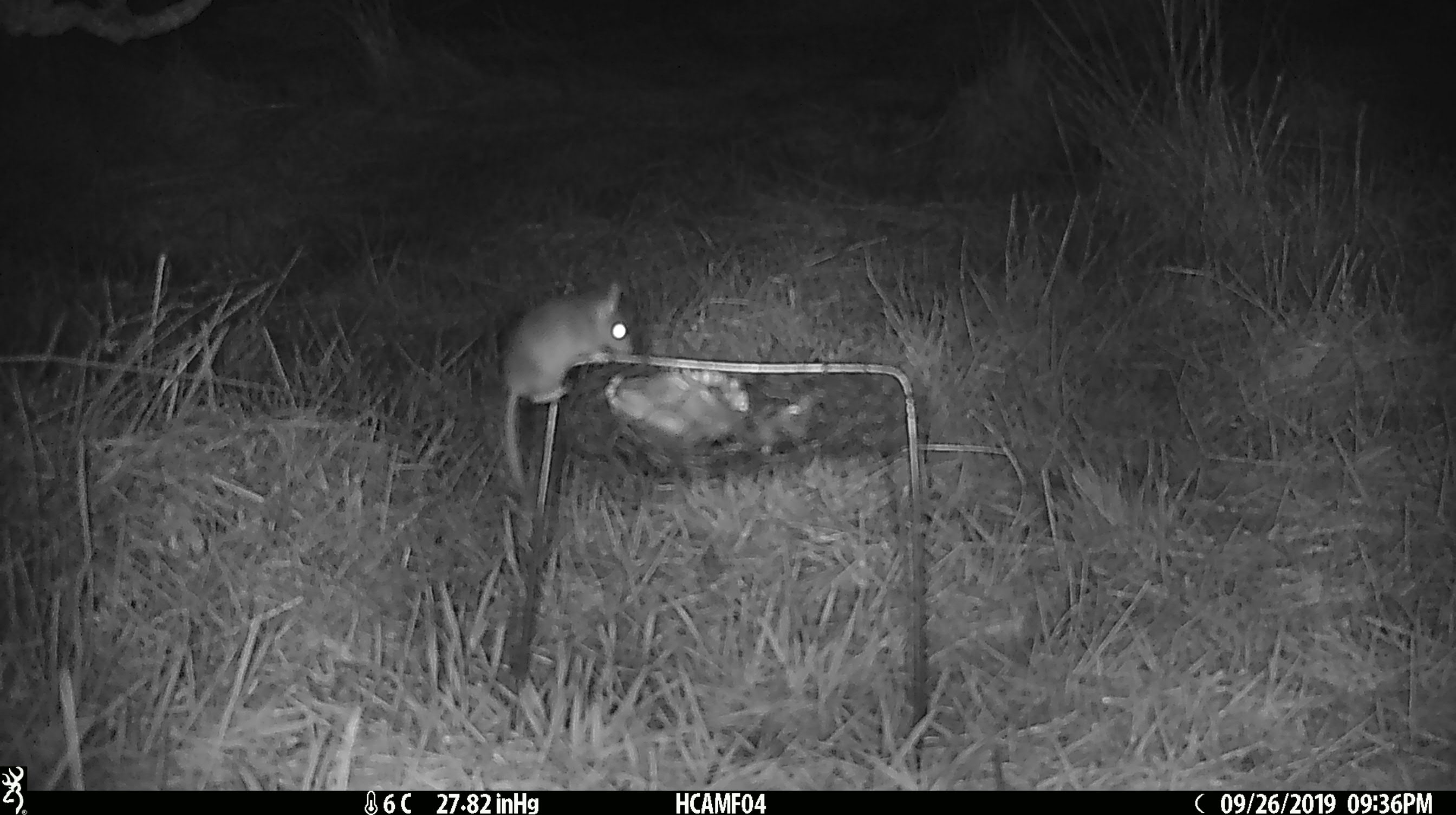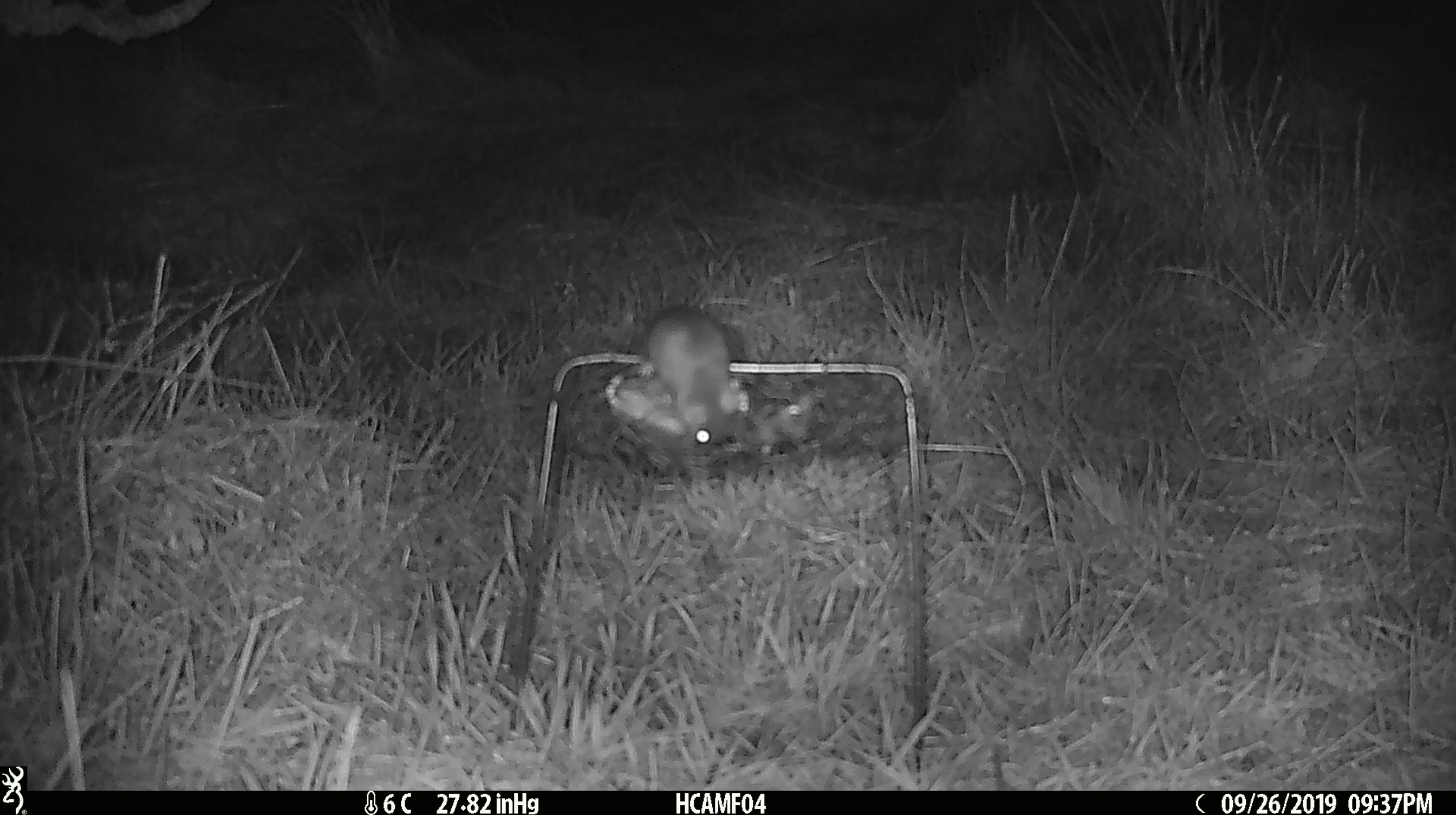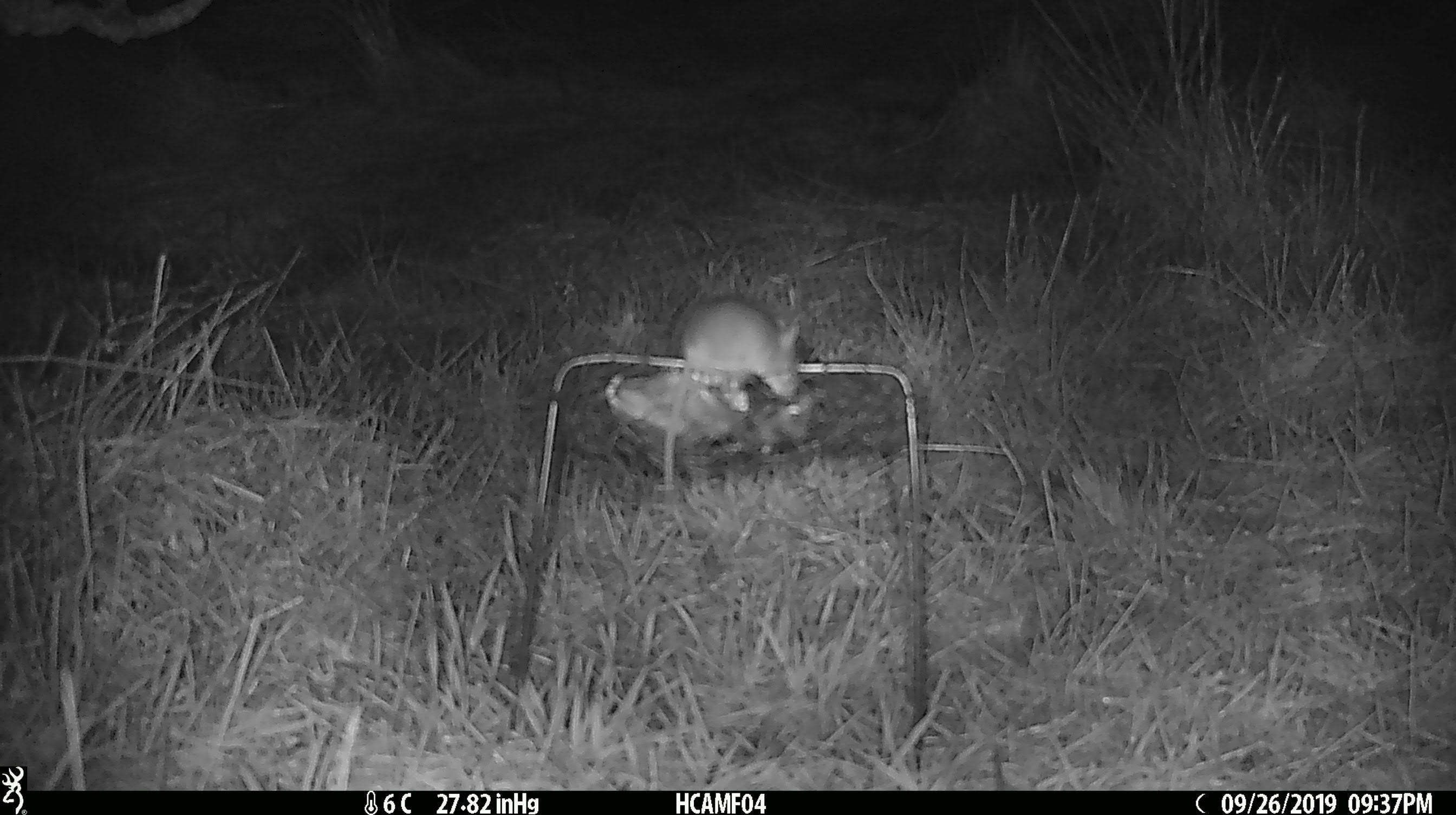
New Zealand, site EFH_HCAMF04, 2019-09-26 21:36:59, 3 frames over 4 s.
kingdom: Animalia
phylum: Chordata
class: Mammalia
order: Rodentia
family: Muridae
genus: Mus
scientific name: Mus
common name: mouse